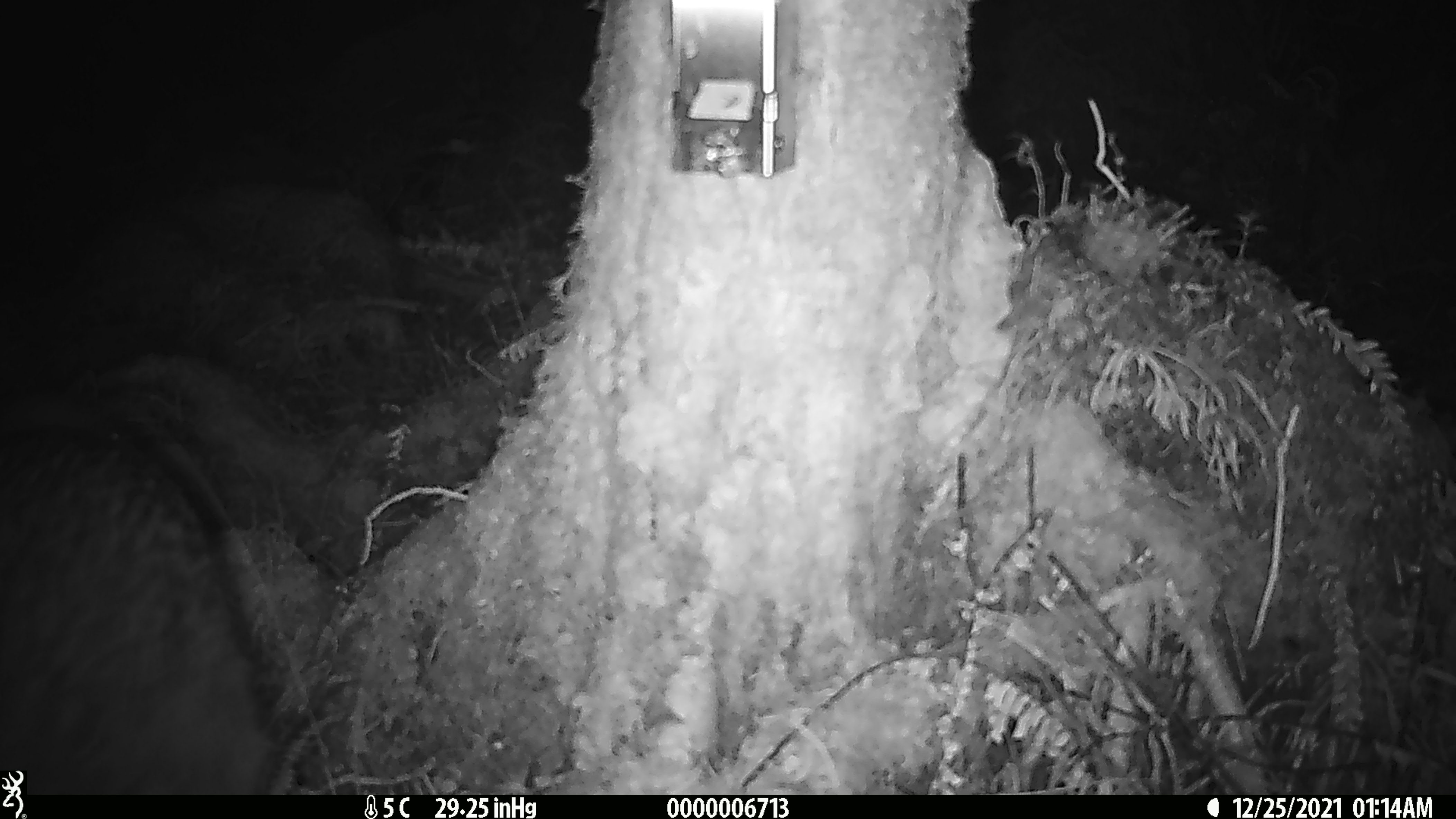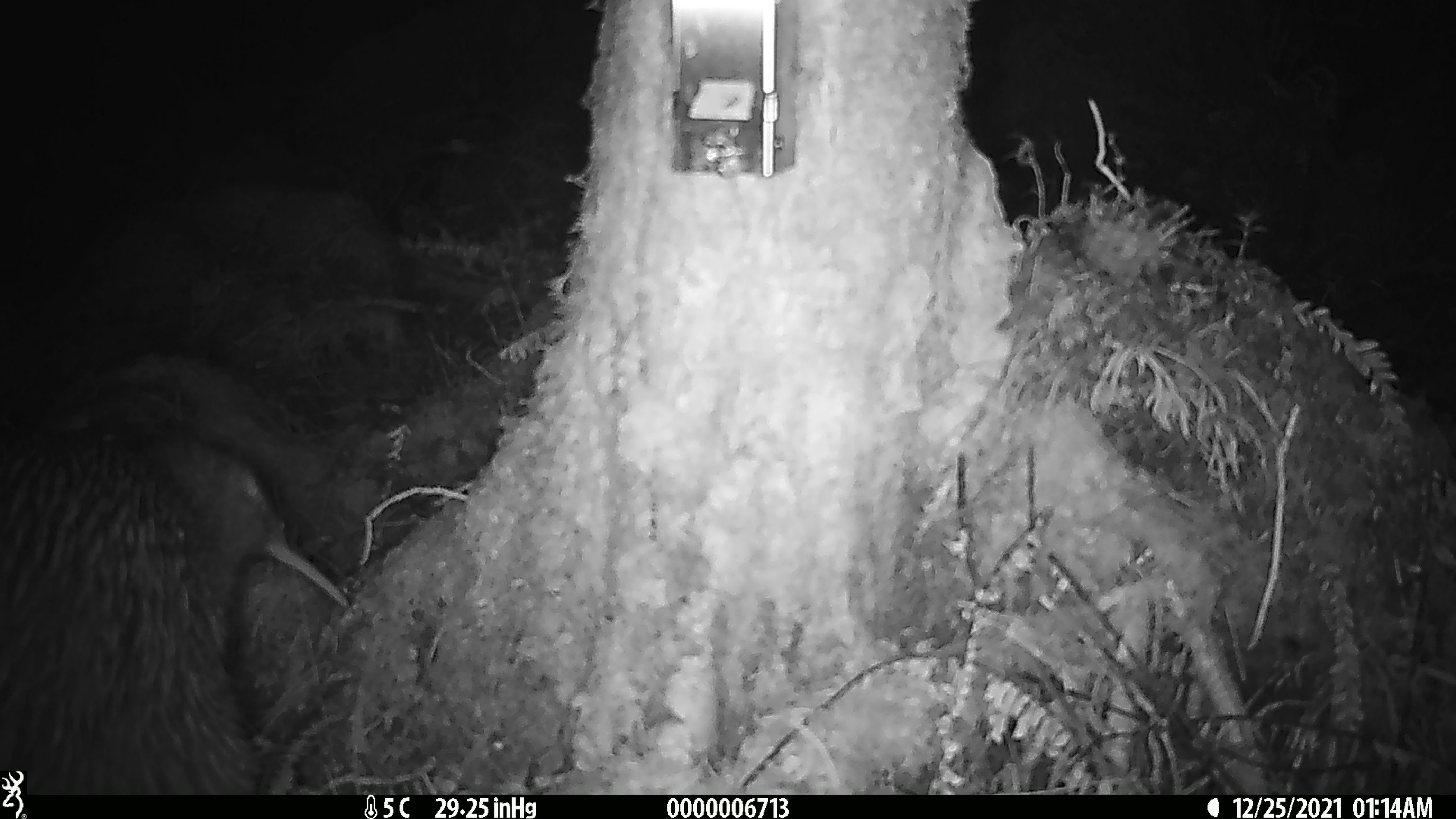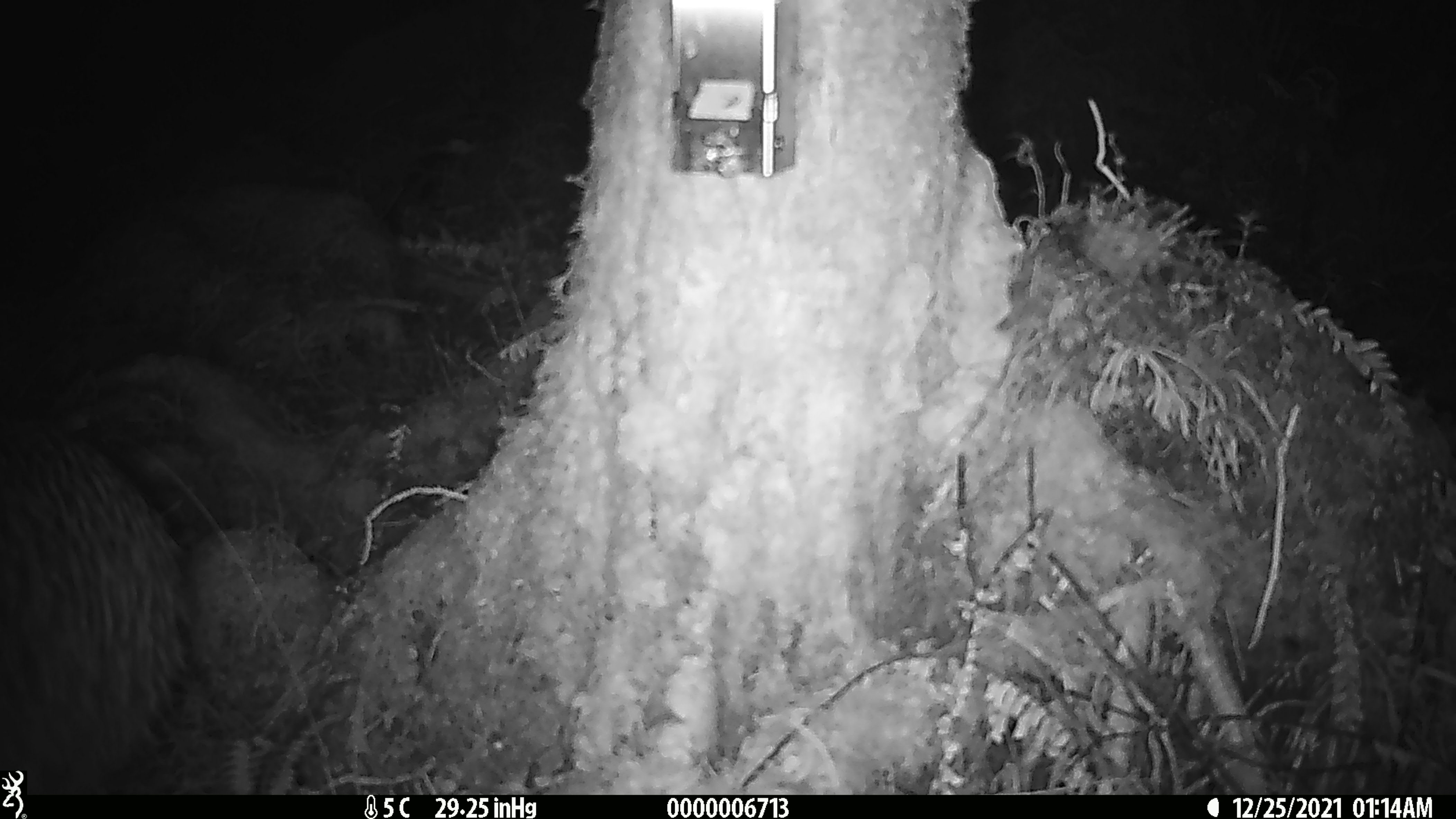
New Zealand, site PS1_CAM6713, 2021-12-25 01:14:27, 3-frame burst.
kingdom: Animalia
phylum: Chordata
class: Aves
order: Apterygiformes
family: Apterygidae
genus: Apteryx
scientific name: Apteryx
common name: kiwi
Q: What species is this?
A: Kiwi (Apteryx).